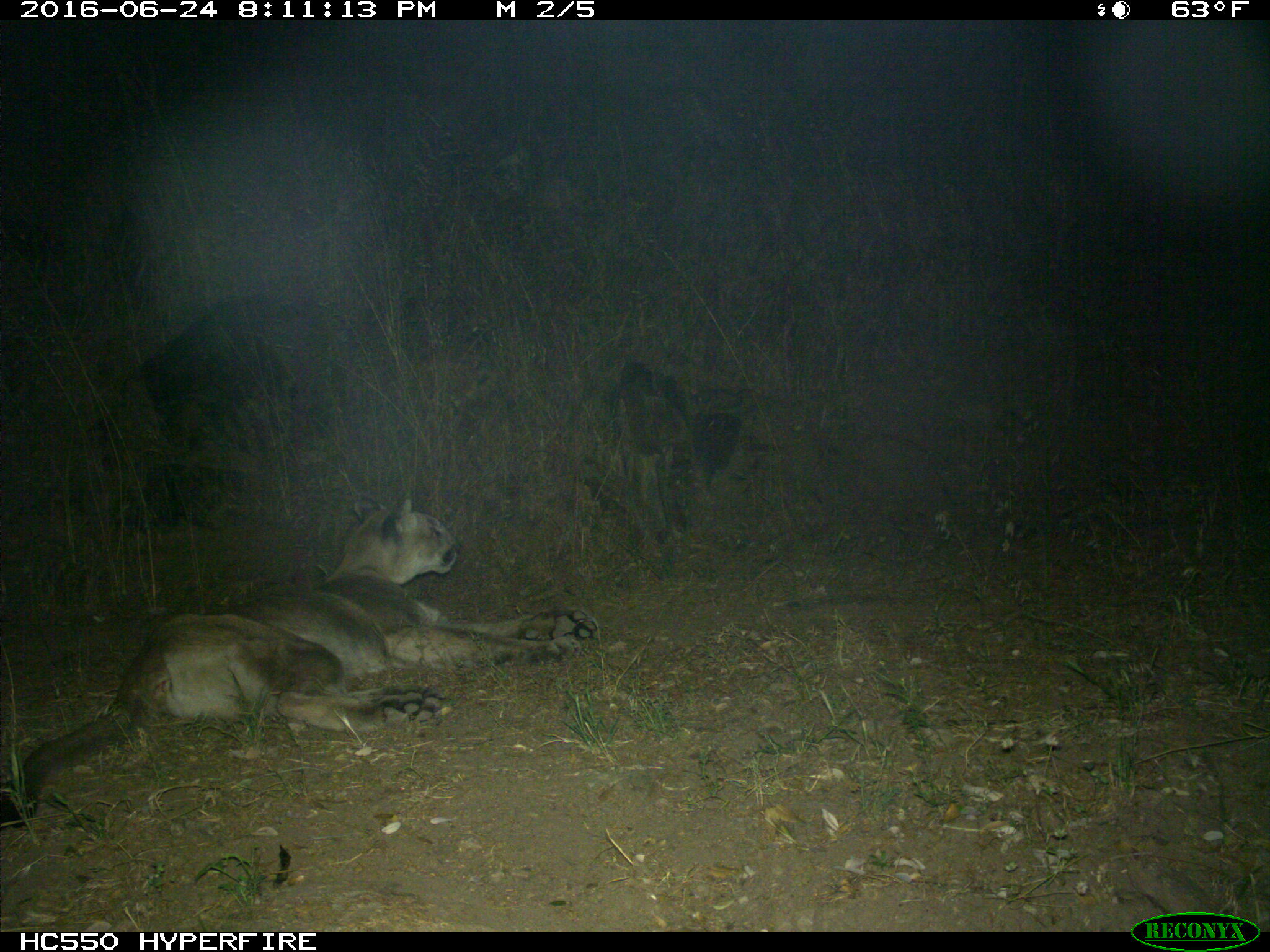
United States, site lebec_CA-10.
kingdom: Animalia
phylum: Chordata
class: Mammalia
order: Carnivora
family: Felidae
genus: Puma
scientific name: Puma concolor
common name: mountain lion